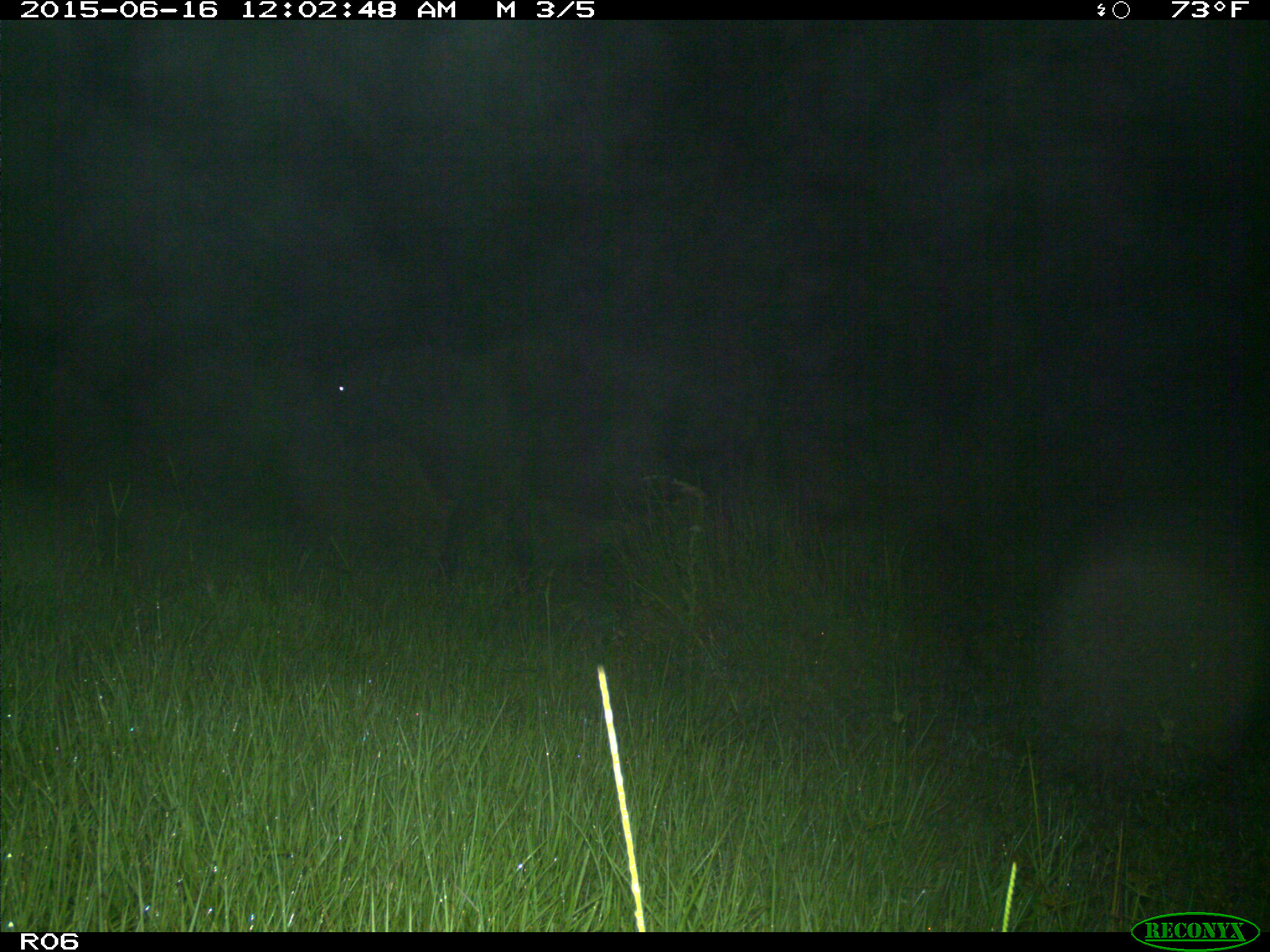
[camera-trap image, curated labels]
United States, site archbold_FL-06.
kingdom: Animalia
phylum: Chordata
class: Mammalia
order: Artiodactyla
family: Bovidae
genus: Bos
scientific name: Bos taurus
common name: domestic cow